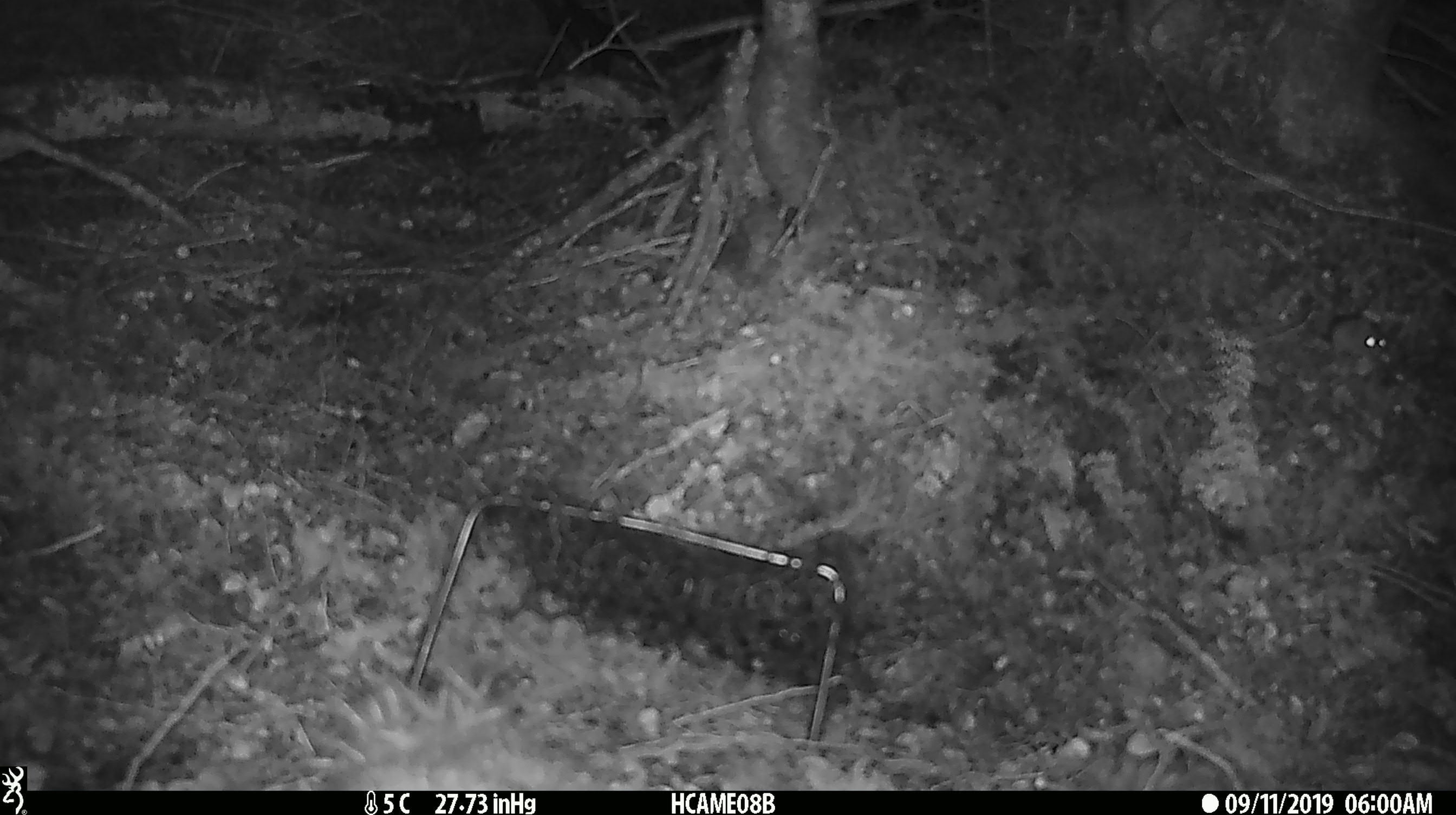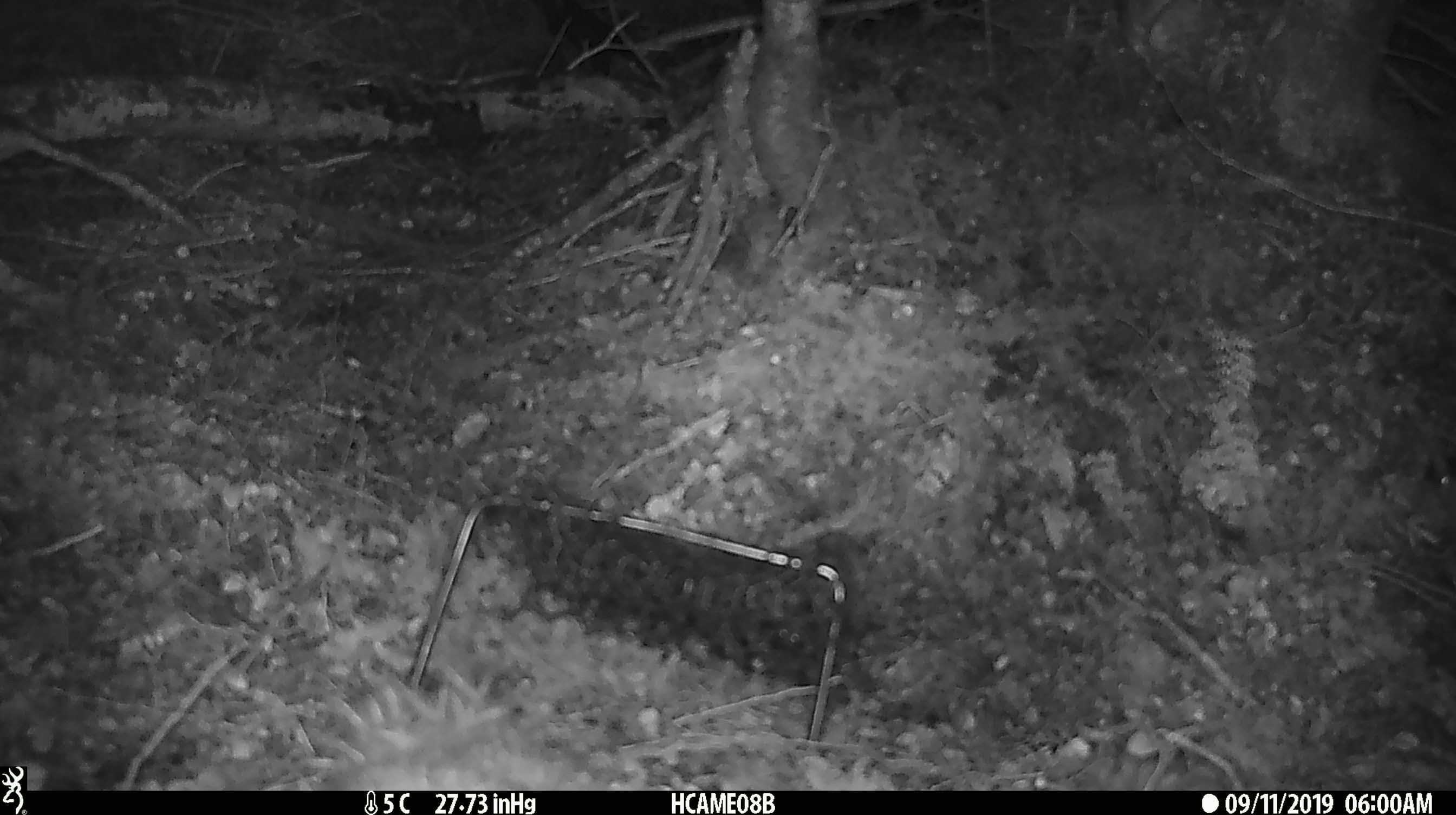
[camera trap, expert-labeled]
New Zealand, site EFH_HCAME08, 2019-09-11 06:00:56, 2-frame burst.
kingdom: Animalia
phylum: Chordata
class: Mammalia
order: Rodentia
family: Muridae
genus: Mus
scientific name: Mus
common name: mouse